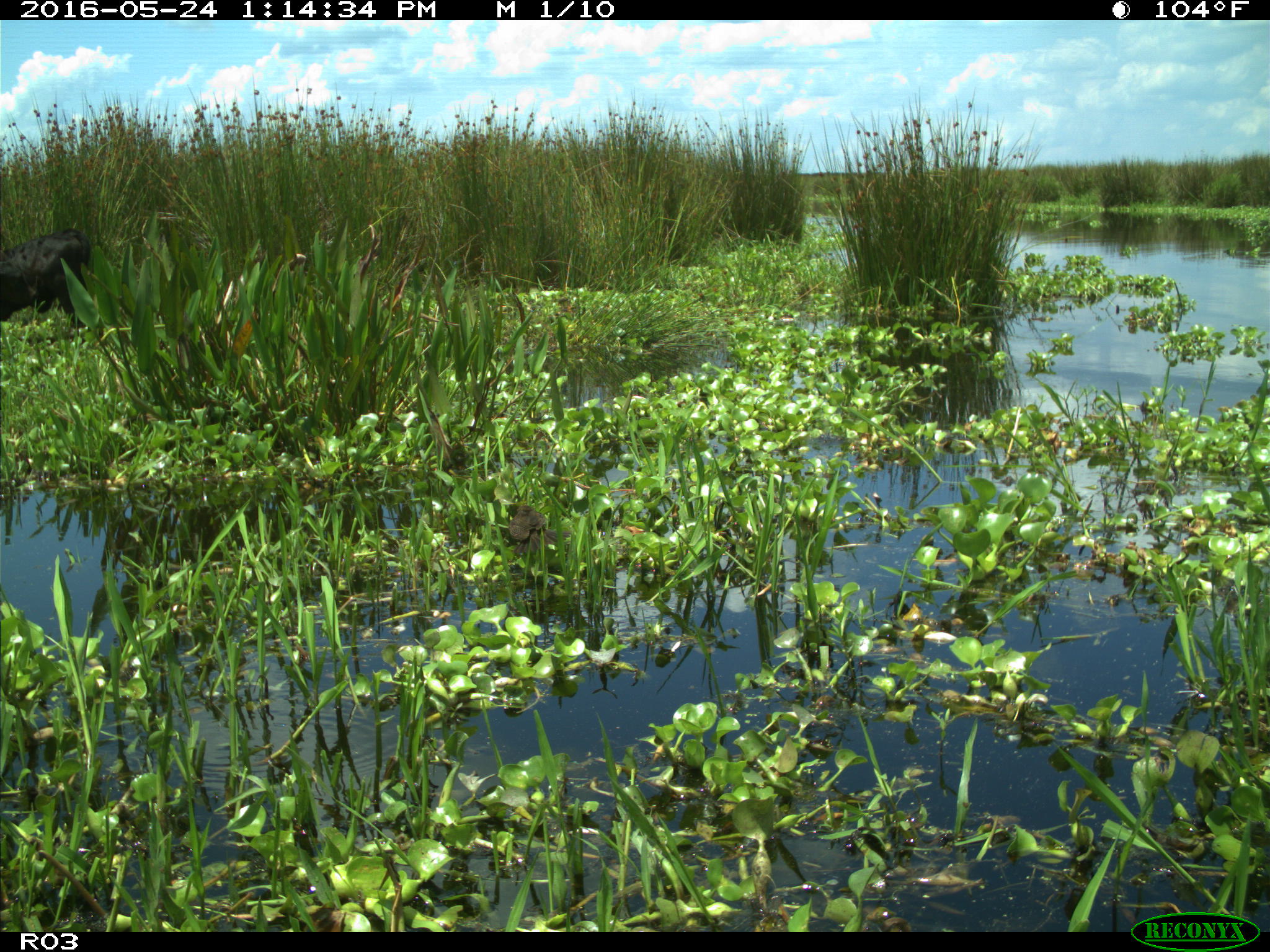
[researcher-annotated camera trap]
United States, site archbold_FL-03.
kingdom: Animalia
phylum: Chordata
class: Mammalia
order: Artiodactyla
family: Bovidae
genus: Bos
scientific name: Bos taurus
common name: domestic cow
Bos taurus (domestic cow).